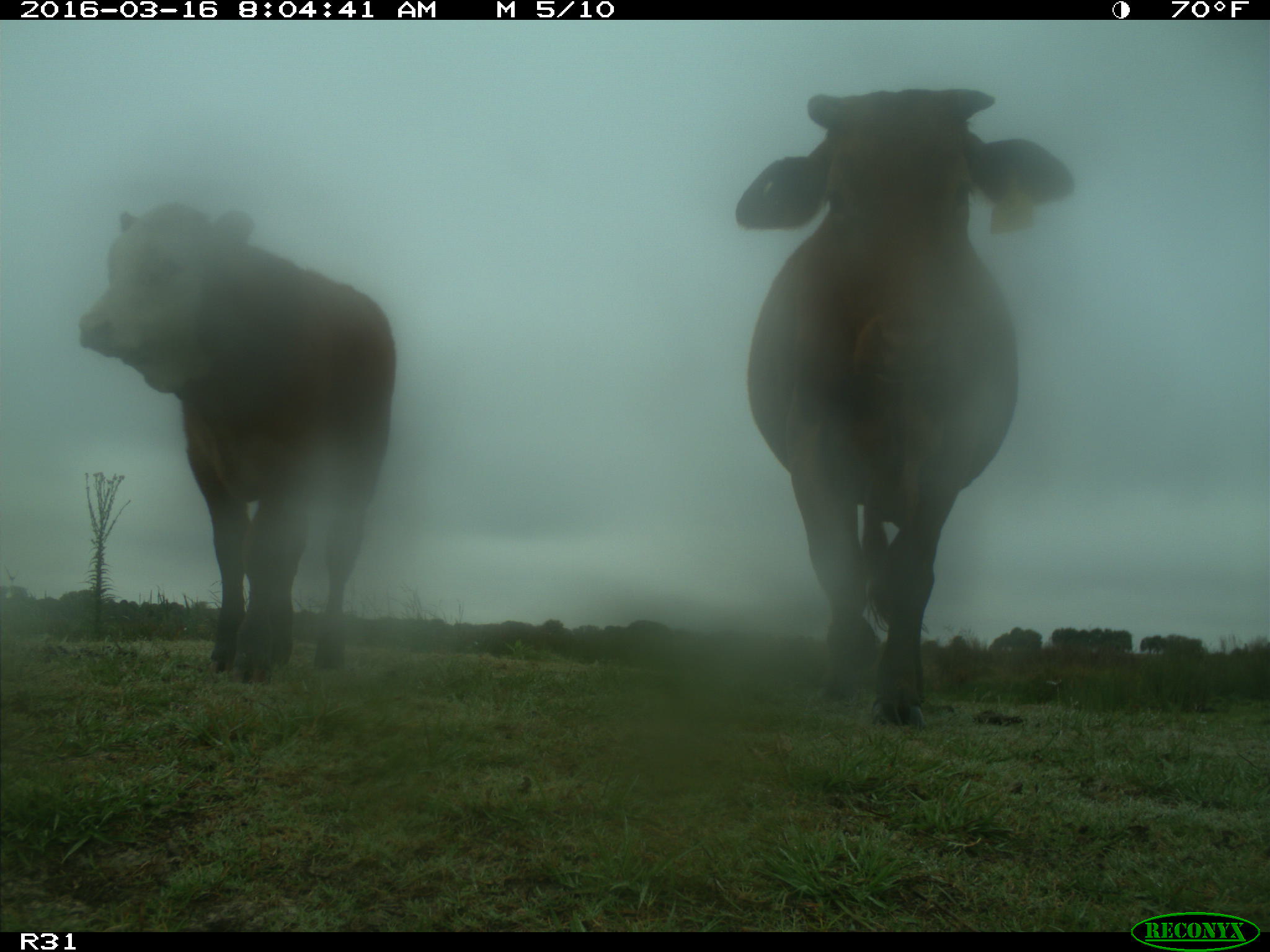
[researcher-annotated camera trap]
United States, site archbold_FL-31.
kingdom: Animalia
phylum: Chordata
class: Mammalia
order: Artiodactyla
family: Bovidae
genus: Bos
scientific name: Bos taurus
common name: domestic cow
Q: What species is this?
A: Bos taurus (domestic cow).